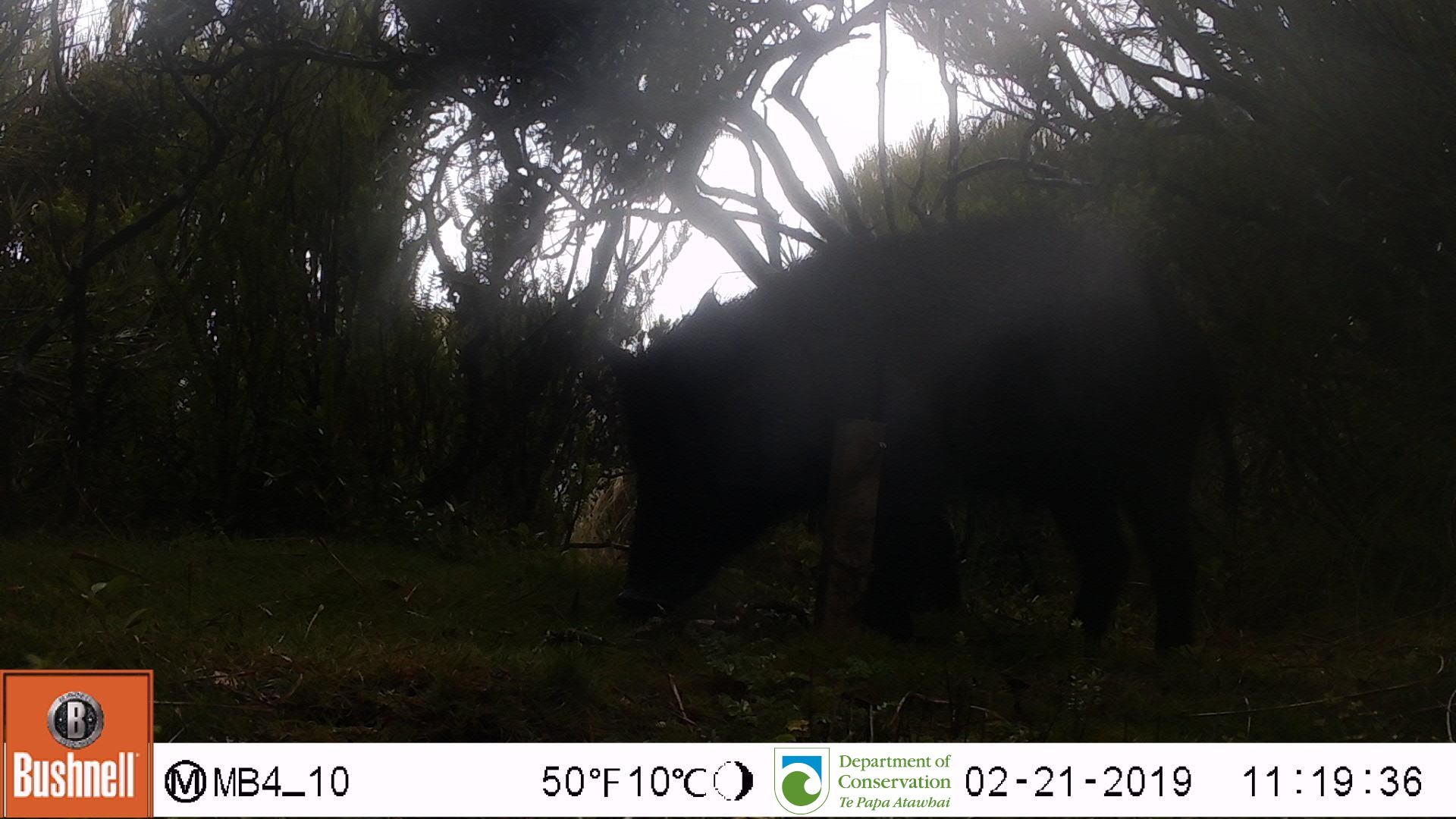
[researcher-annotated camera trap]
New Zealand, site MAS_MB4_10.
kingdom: Animalia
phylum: Chordata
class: Mammalia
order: Artiodactyla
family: Suidae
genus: Sus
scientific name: Sus scrofa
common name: pig